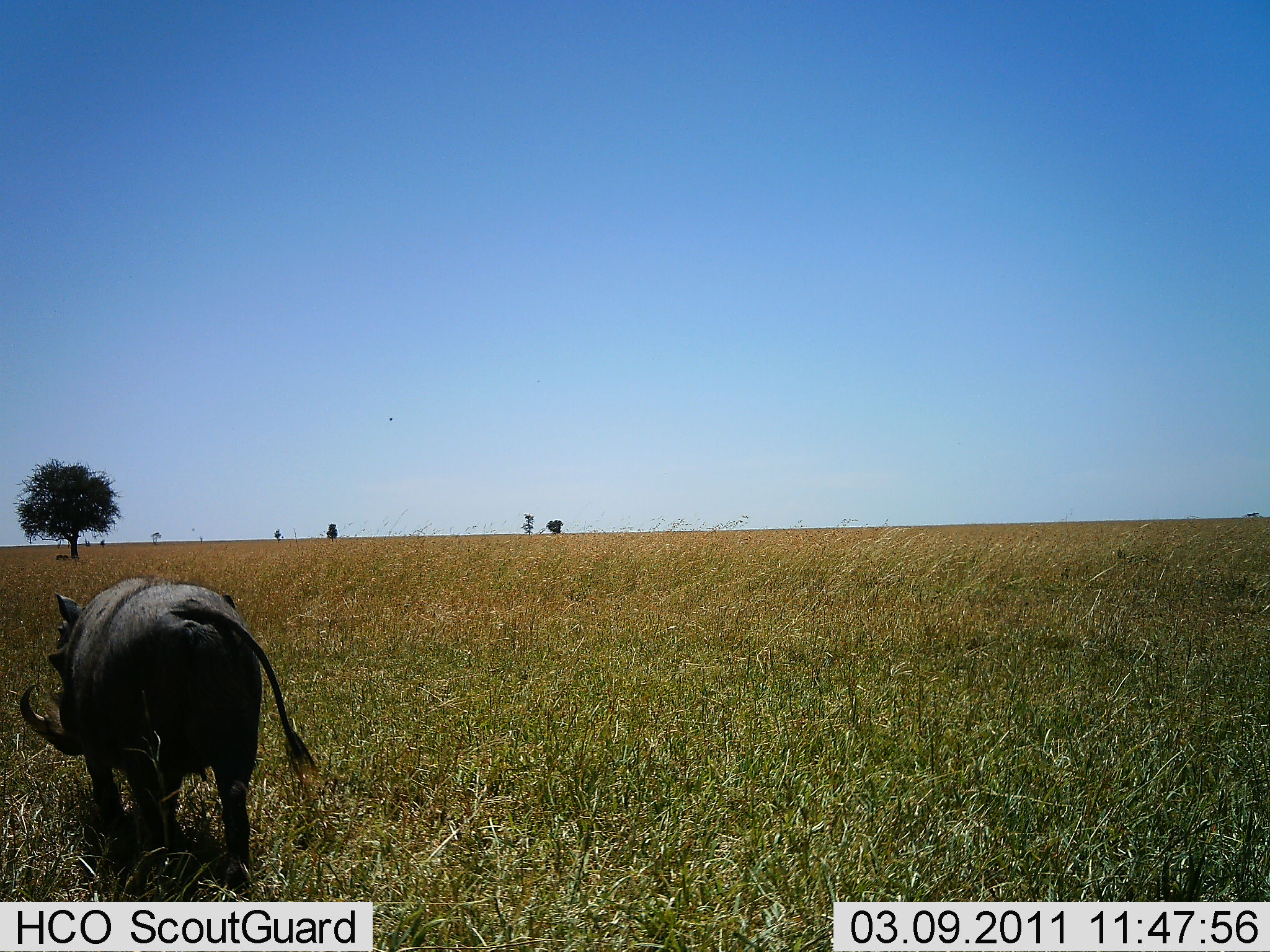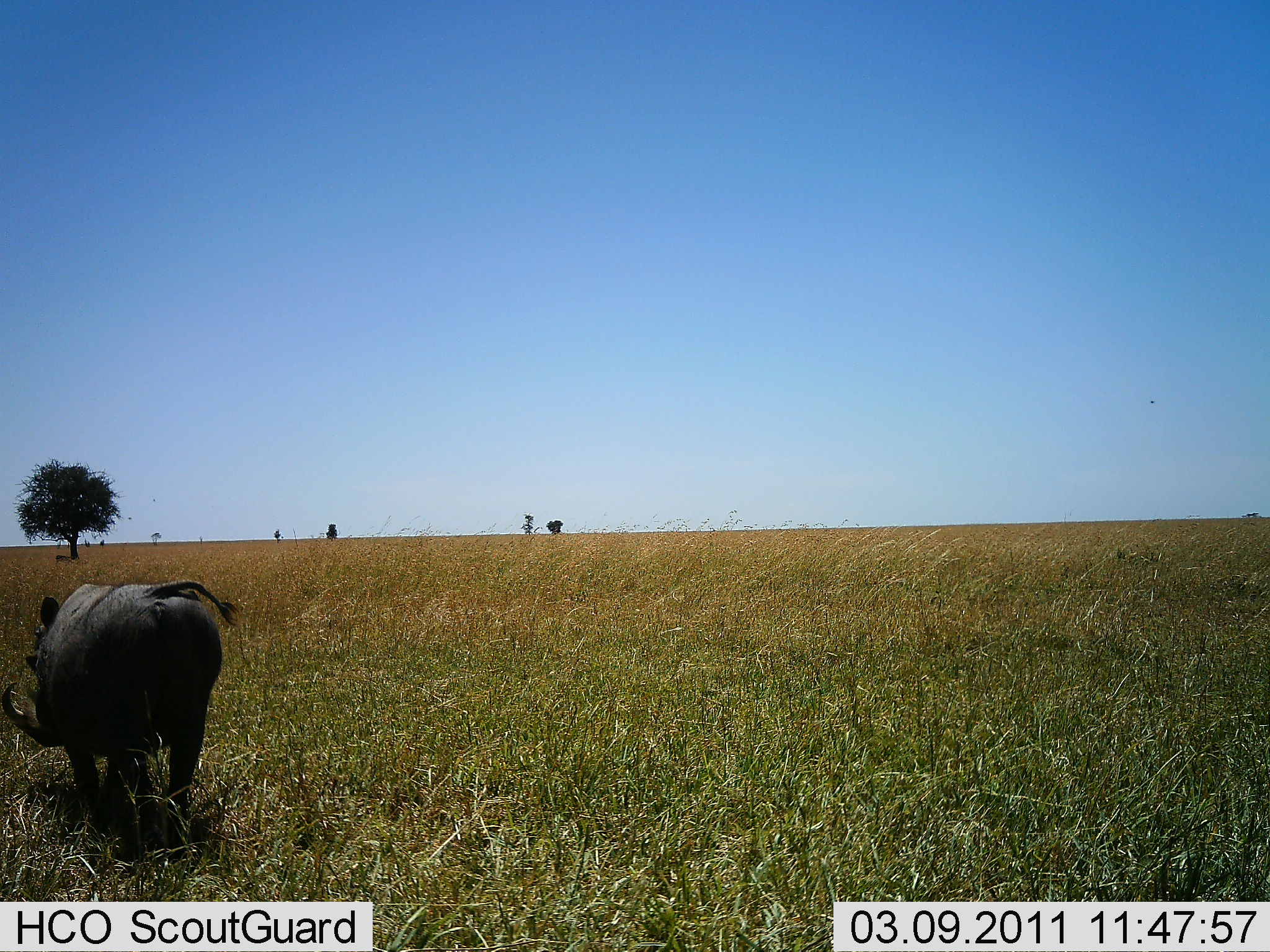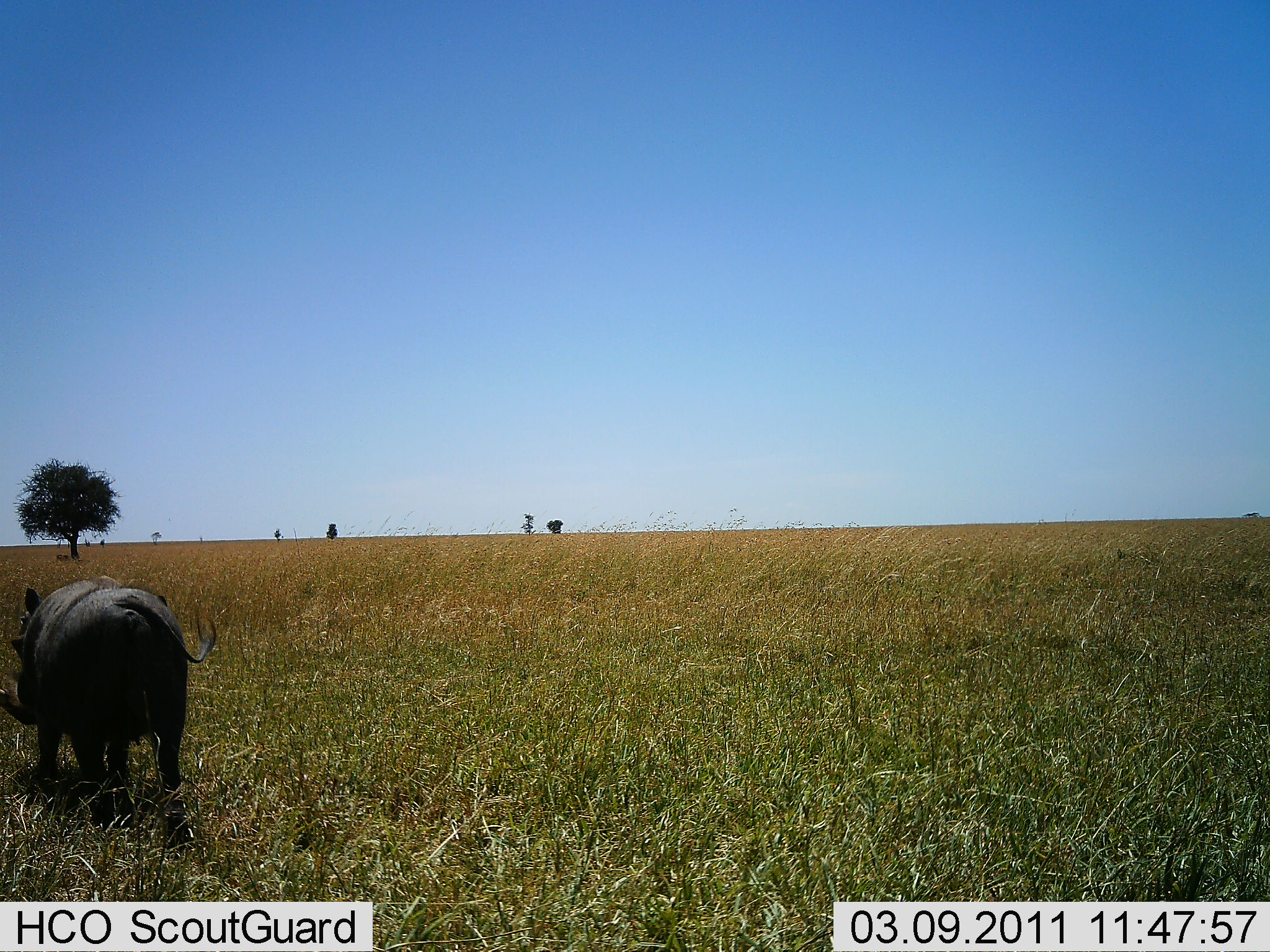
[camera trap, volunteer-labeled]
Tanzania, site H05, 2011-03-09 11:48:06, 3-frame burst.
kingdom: Animalia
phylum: Chordata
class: Mammalia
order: Artiodactyla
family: Suidae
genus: Phacochoerus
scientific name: Phacochoerus africanus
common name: warthog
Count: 1.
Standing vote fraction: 0%.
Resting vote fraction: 0%.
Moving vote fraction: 100%.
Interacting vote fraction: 0%.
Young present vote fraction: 0%.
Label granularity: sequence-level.